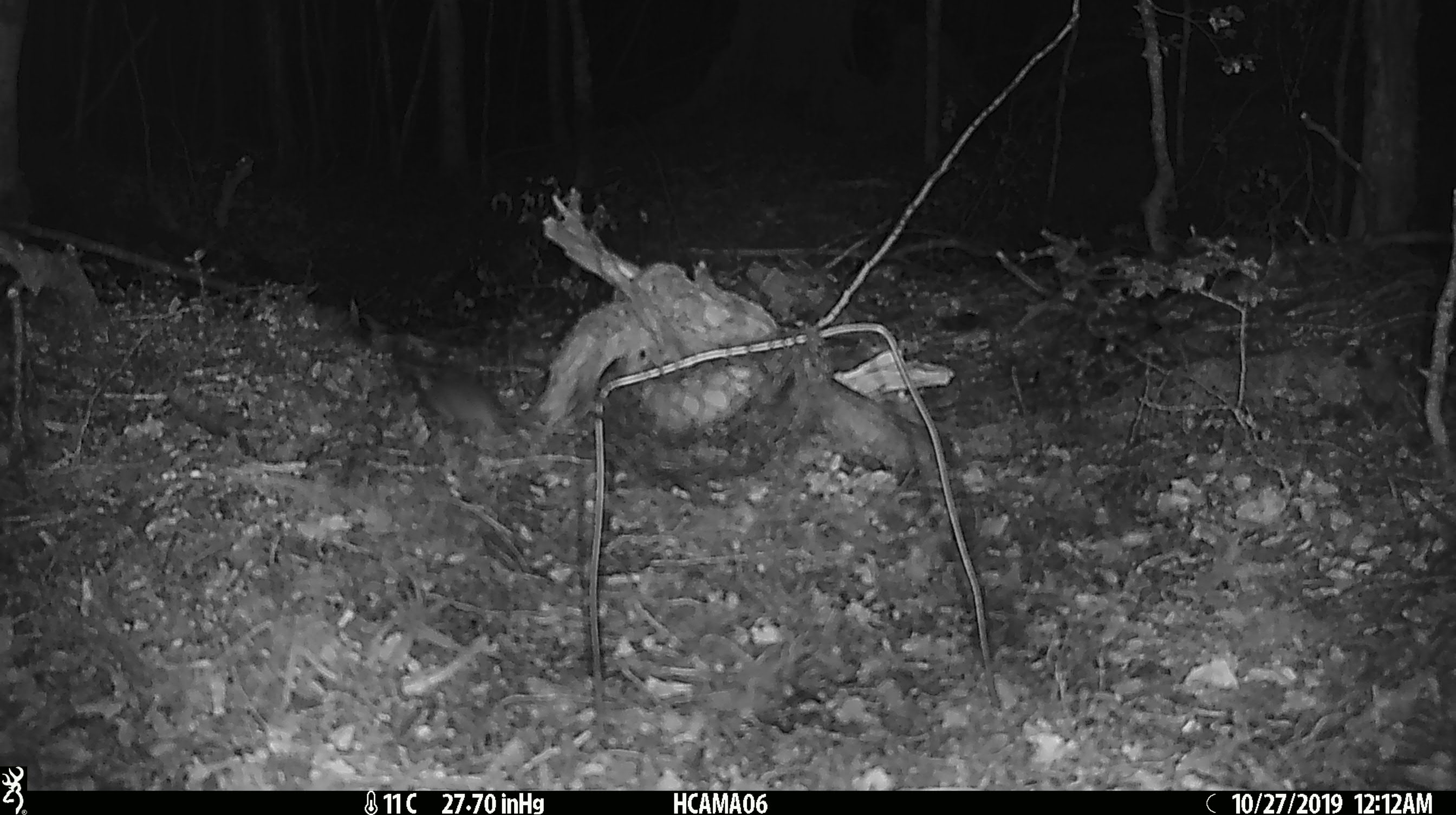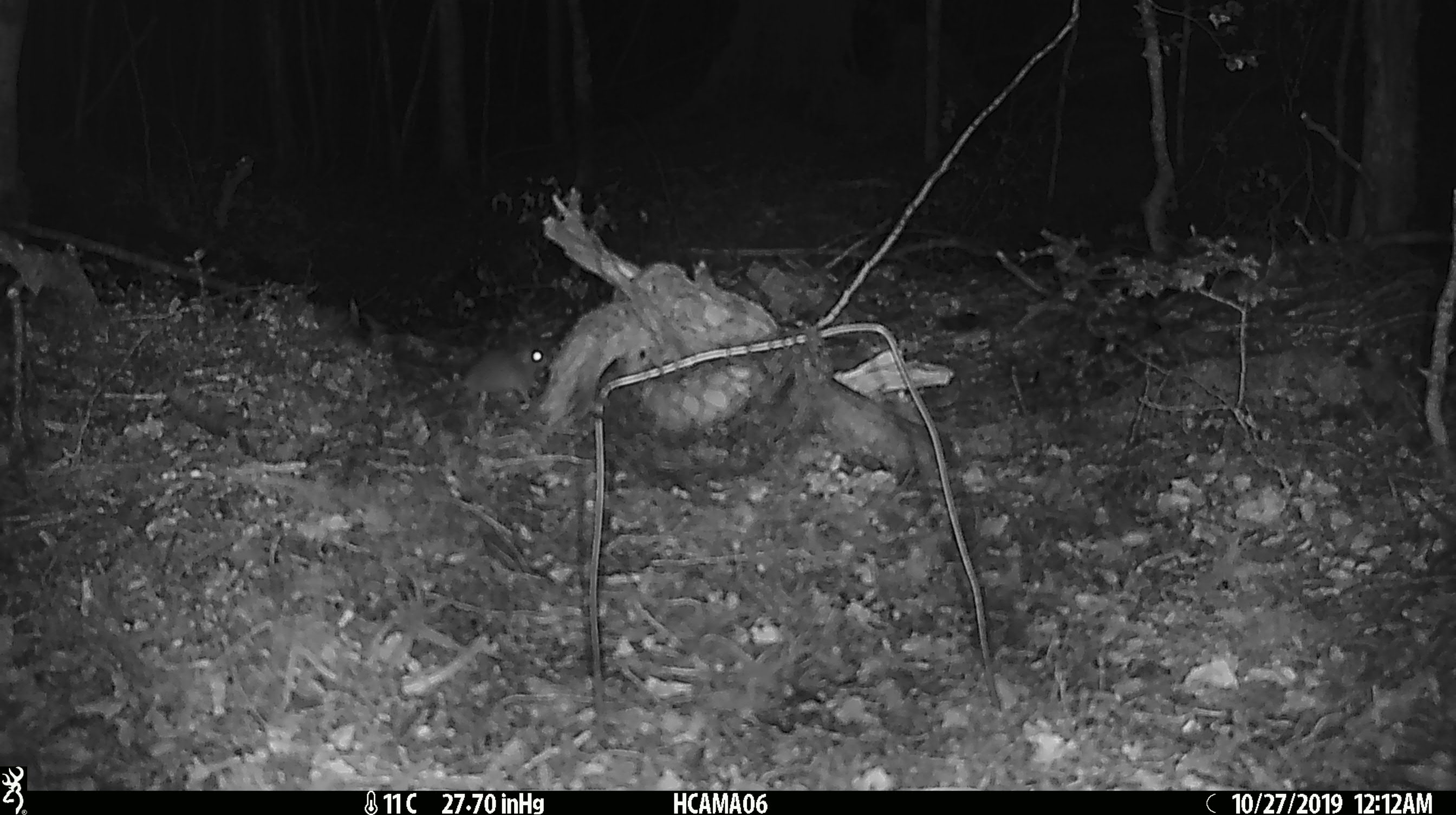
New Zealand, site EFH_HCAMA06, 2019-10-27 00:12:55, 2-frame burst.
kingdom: Animalia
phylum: Chordata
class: Mammalia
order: Rodentia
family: Muridae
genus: Mus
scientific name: Mus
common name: mouse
Mouse (Mus).